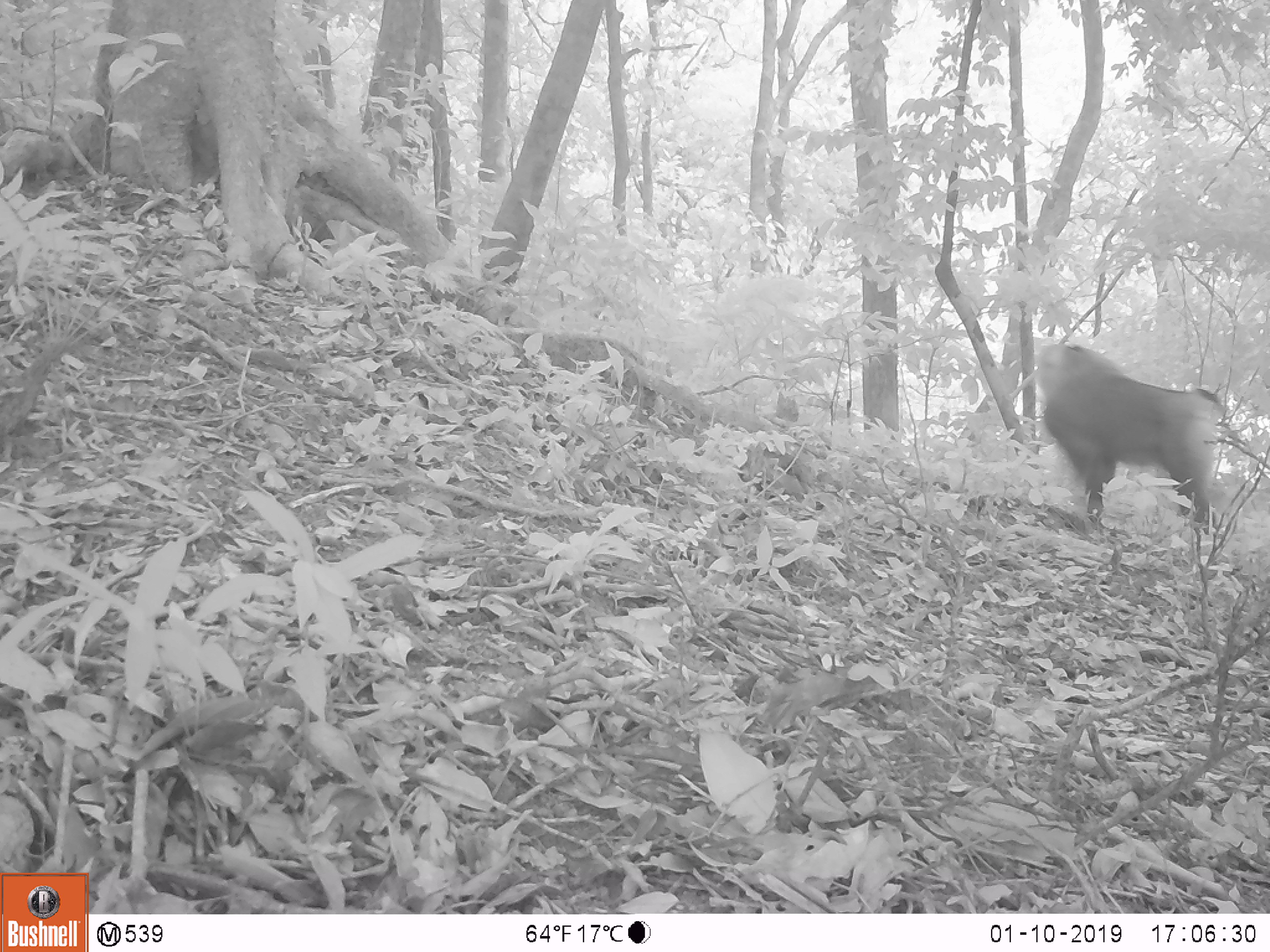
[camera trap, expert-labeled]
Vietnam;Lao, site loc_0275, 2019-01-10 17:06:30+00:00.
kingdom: Animalia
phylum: Chordata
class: Mammalia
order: Primates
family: Cercopithecidae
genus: Macaca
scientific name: Macaca nemestrina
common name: pig-tailed macaque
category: pig tailed macaque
Pig tailed macaque (pig-tailed macaque) (Macaca nemestrina). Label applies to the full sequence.